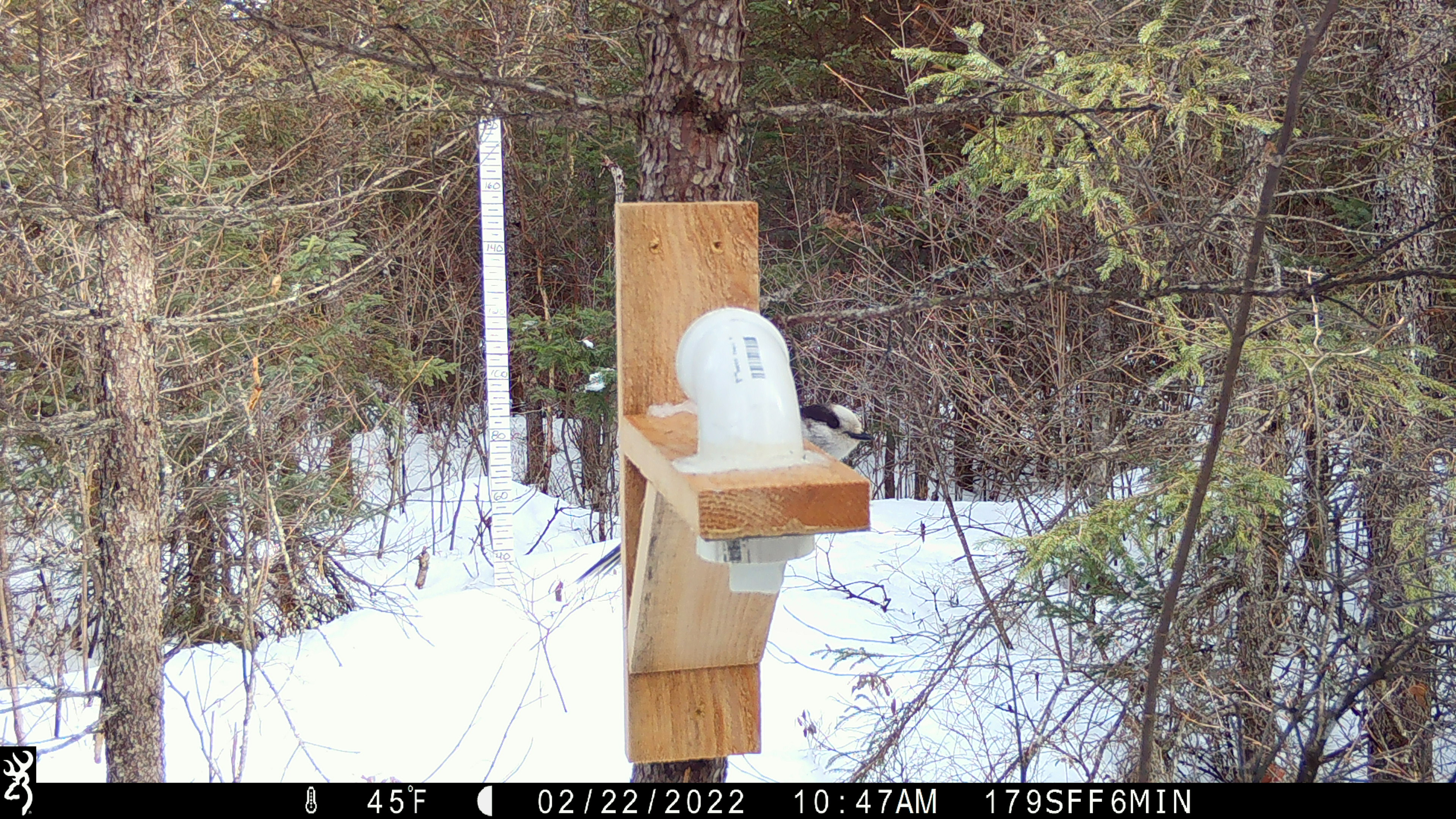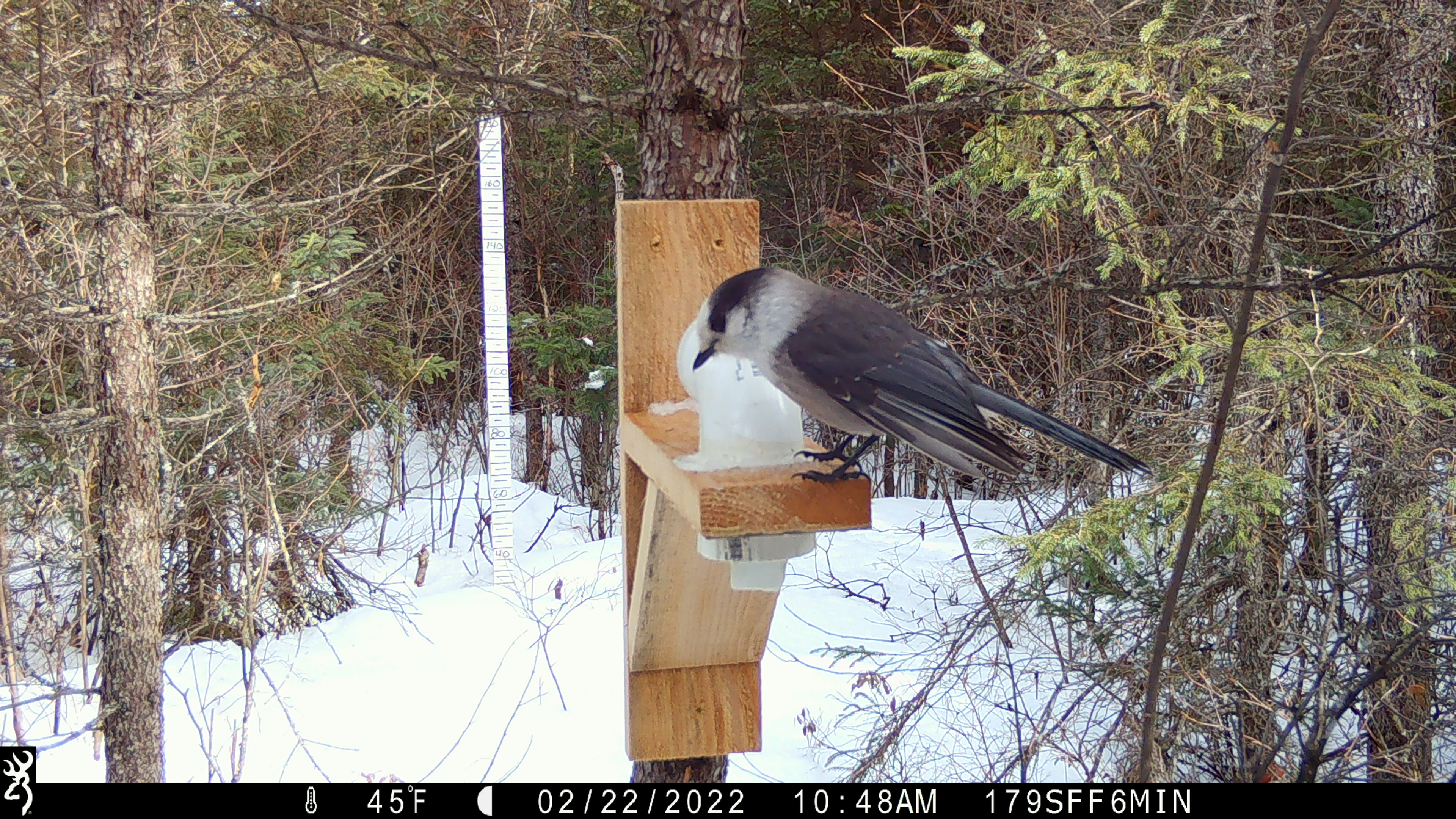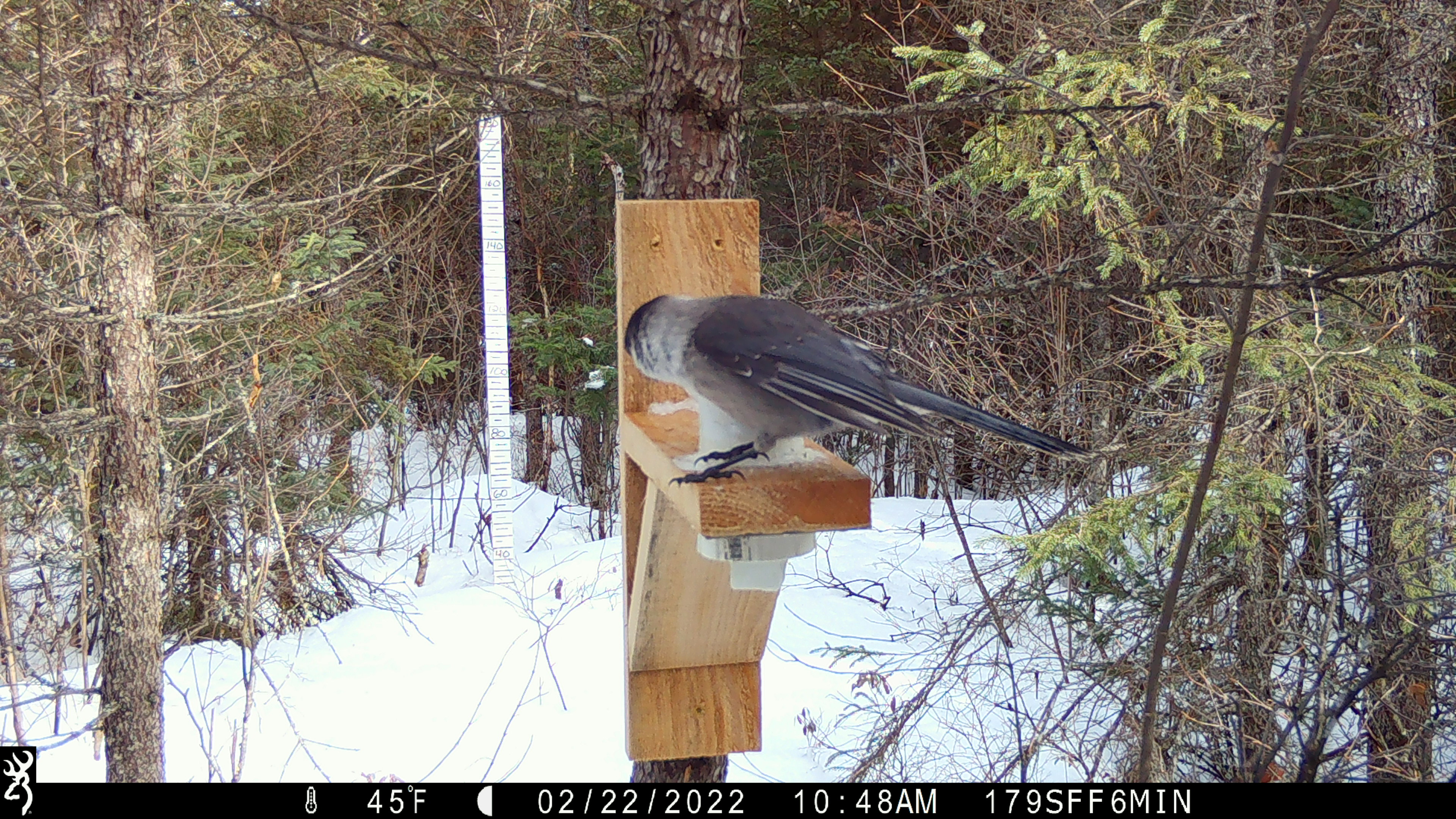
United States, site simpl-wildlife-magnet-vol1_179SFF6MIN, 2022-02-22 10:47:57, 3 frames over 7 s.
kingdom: Animalia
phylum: Chordata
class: Aves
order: Passeriformes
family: Corvidae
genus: Perisoreus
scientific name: Perisoreus canadensis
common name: canada jay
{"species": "canada jay (Perisoreus canadensis)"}